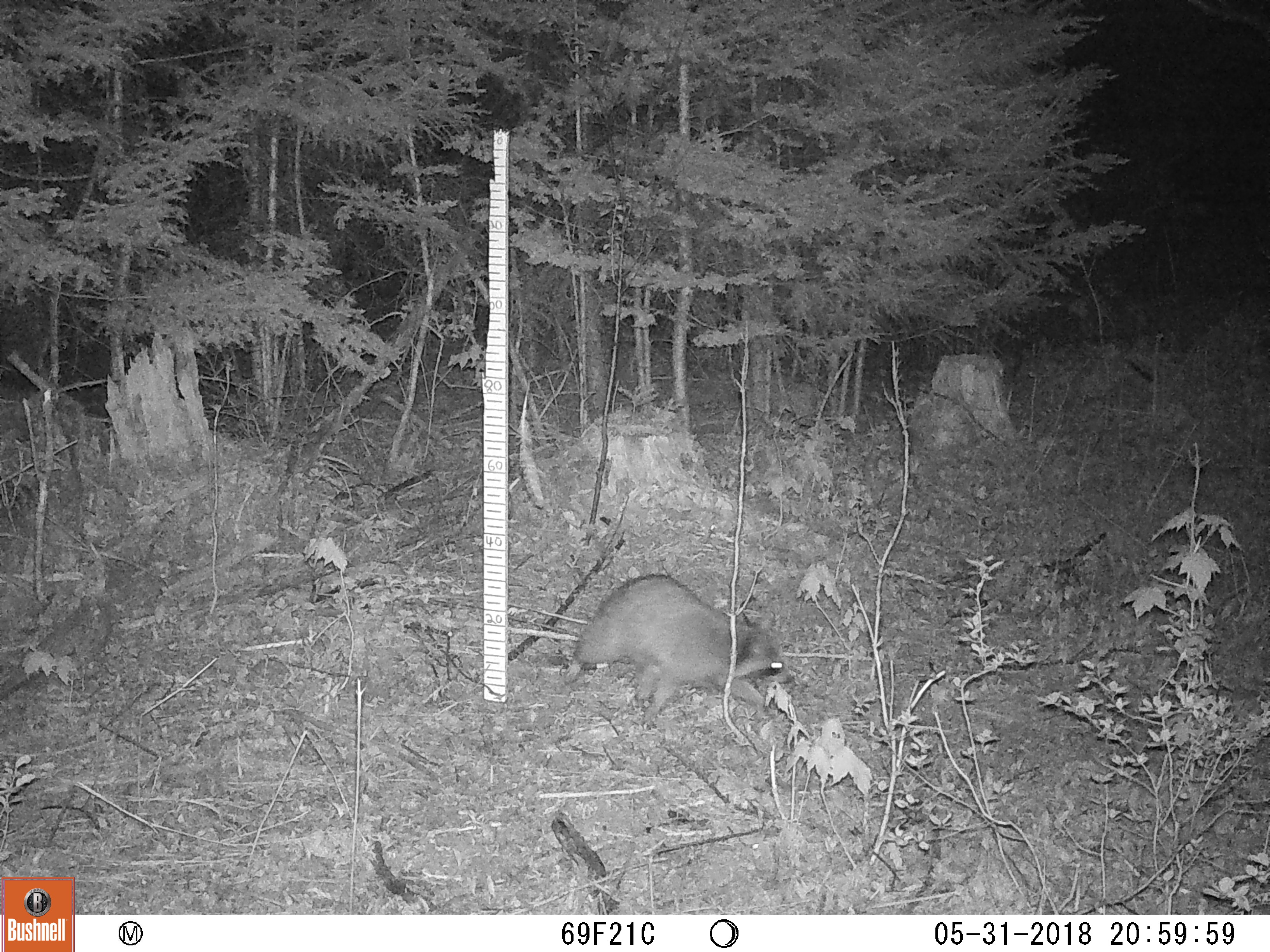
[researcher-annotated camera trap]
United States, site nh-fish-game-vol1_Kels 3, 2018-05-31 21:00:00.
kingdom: Animalia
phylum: Chordata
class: Mammalia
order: Carnivora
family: Procyonidae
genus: Procyon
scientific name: Procyon lotor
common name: raccoon